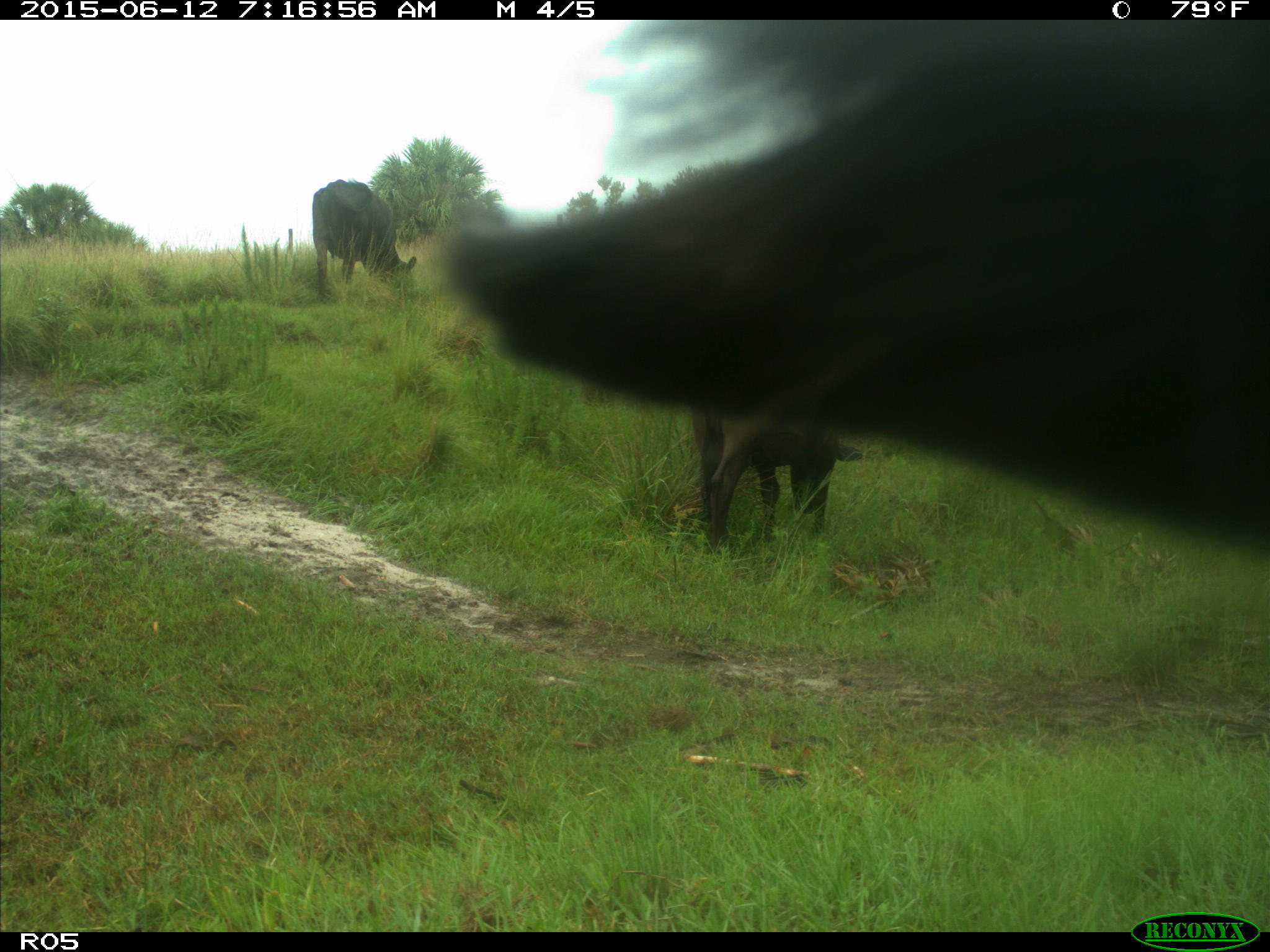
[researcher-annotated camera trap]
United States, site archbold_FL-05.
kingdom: Animalia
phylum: Chordata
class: Mammalia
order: Artiodactyla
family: Bovidae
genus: Bos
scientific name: Bos taurus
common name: domestic cow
Bos taurus (domestic cow).